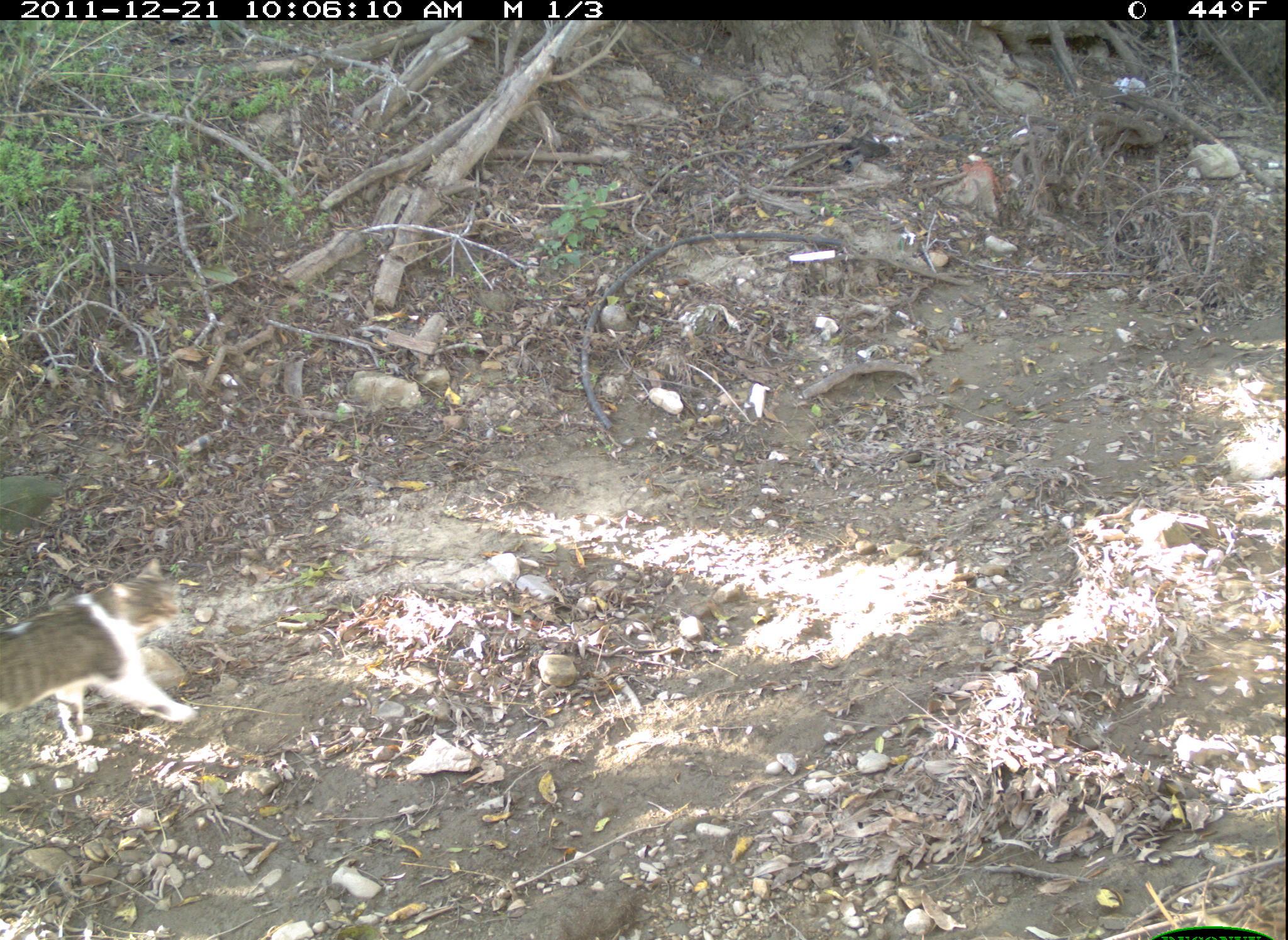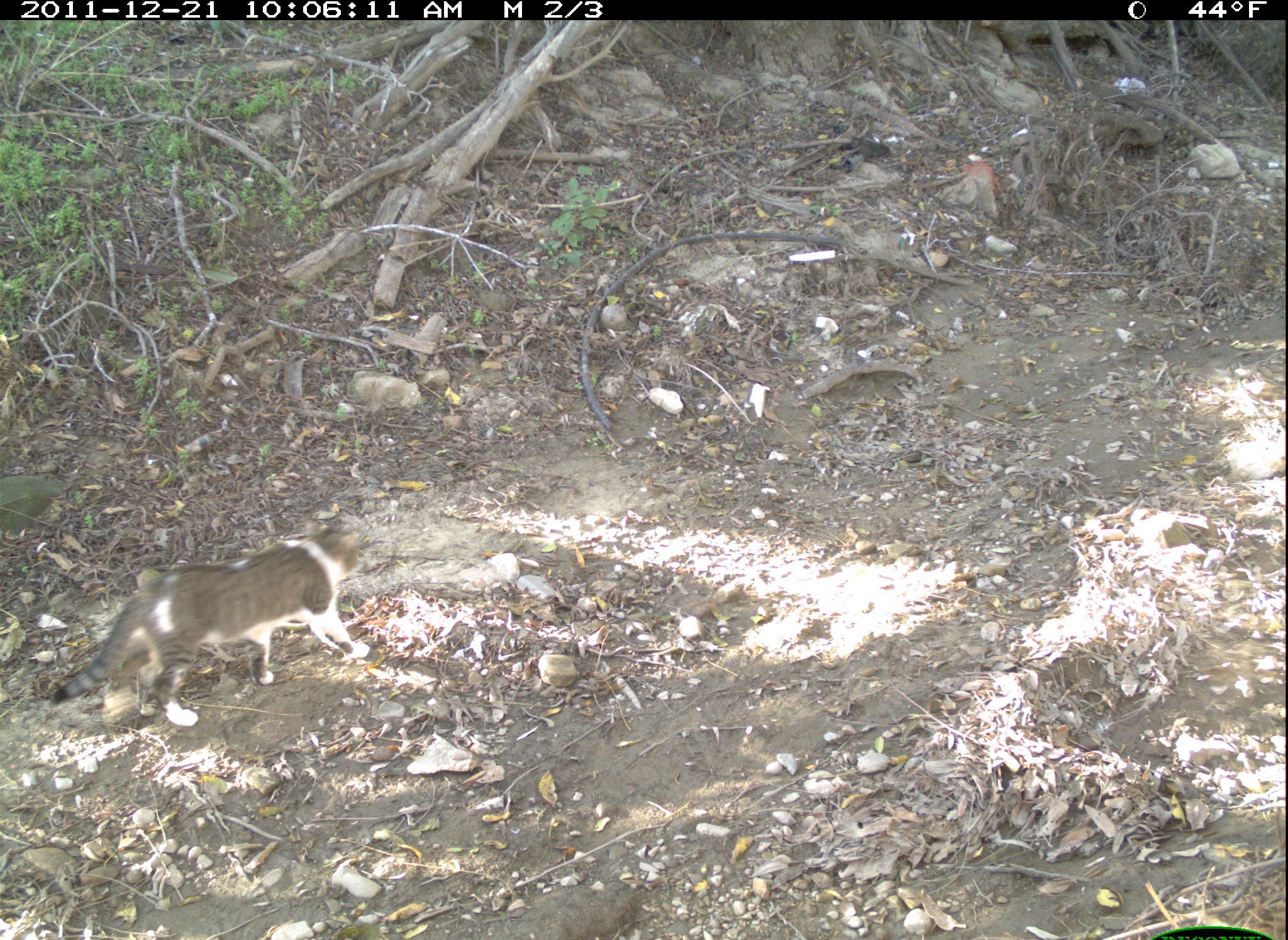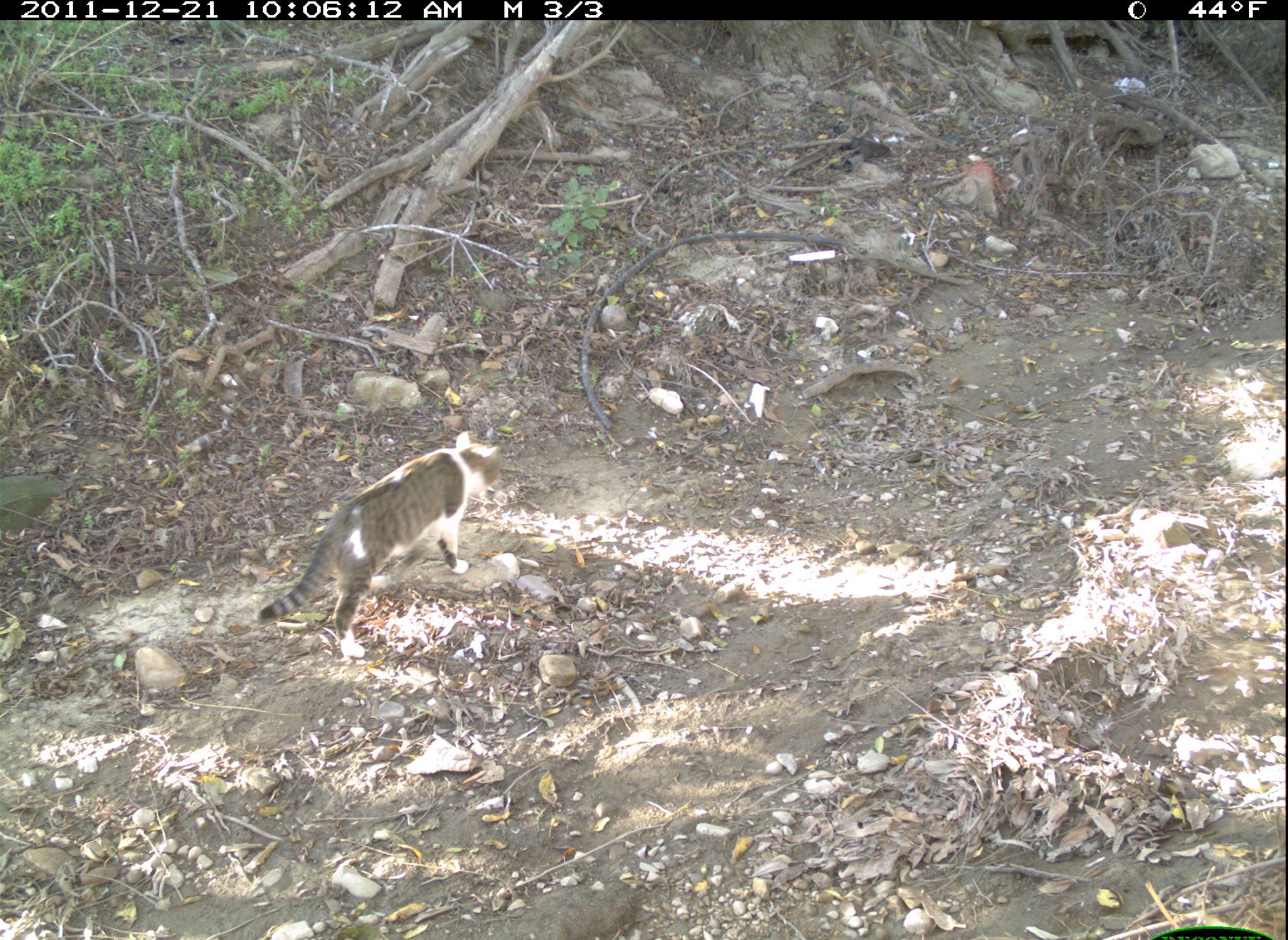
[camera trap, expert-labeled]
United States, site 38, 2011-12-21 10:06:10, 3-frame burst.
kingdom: Animalia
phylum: Chordata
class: Mammalia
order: Carnivora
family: Felidae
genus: Felis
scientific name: Felis catus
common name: cat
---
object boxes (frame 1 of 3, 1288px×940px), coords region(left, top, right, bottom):
cat: region(2, 557, 203, 757)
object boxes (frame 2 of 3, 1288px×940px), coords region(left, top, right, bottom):
cat: region(37, 512, 369, 747)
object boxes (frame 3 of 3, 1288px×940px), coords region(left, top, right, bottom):
cat: region(121, 250, 744, 712)